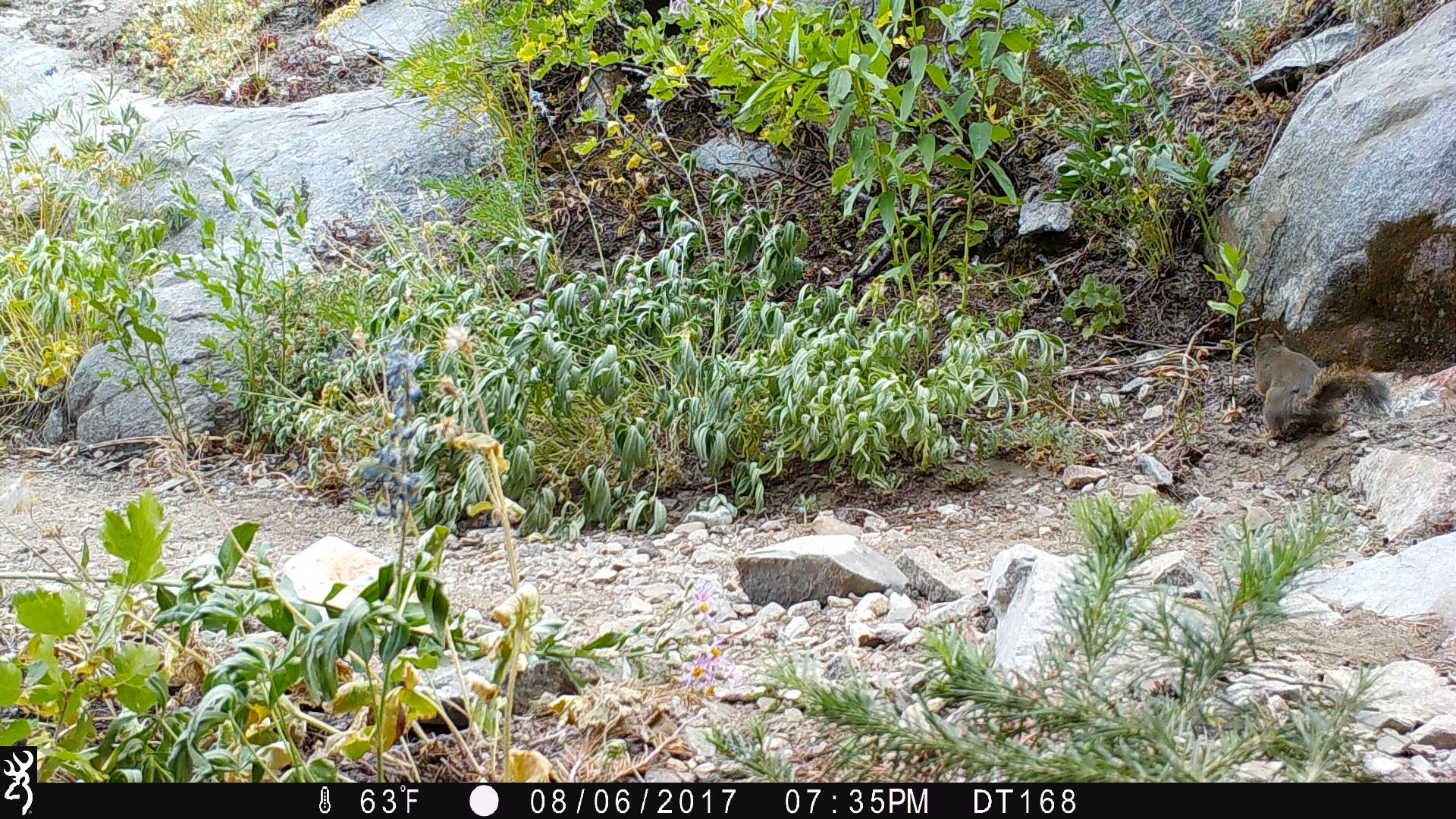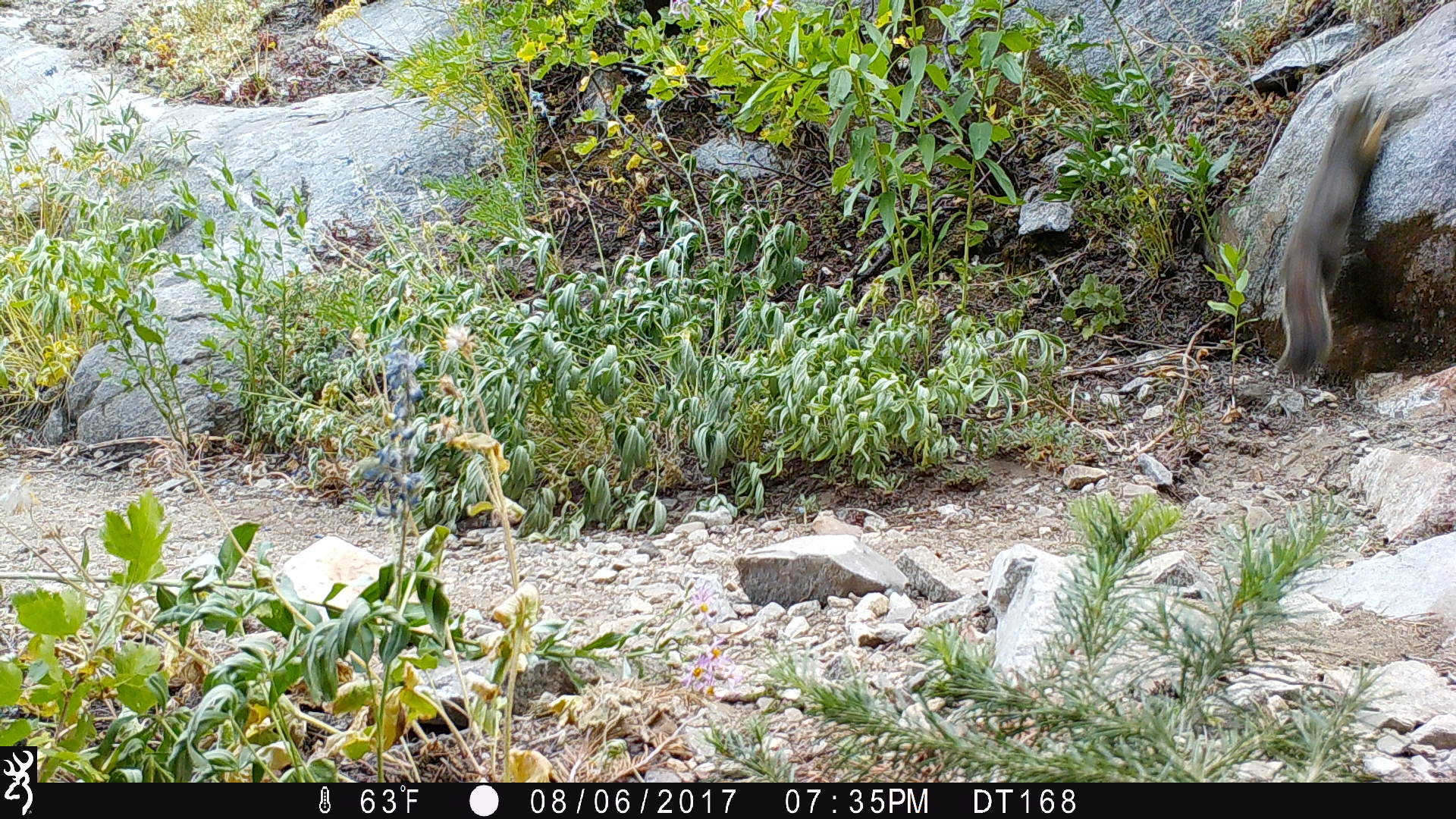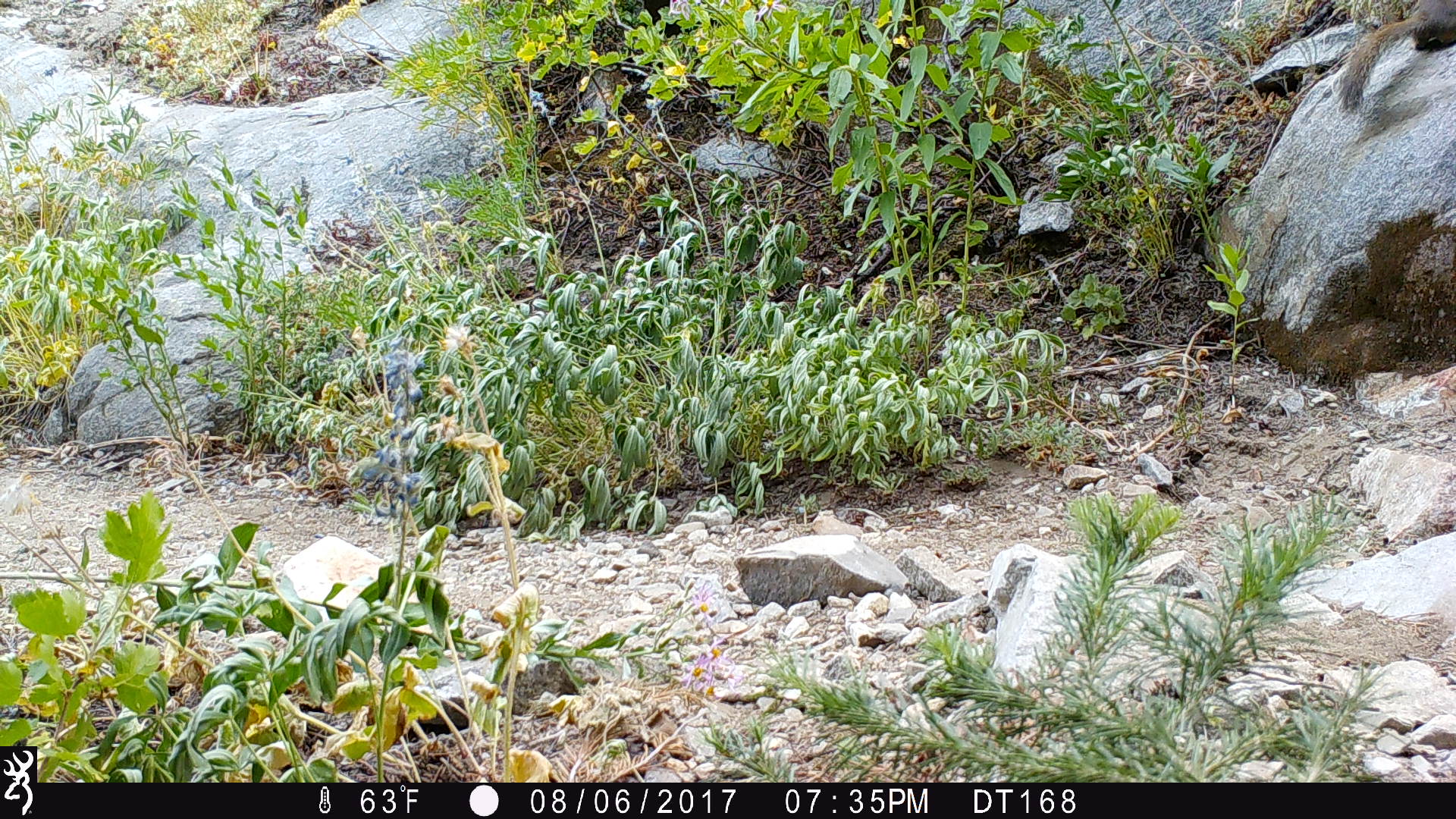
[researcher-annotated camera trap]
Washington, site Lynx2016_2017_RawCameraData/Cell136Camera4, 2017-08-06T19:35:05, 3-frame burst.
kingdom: Animalia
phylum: Chordata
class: Mammalia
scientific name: Mammalia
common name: small mammal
Small mammal (Mammalia). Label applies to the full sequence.